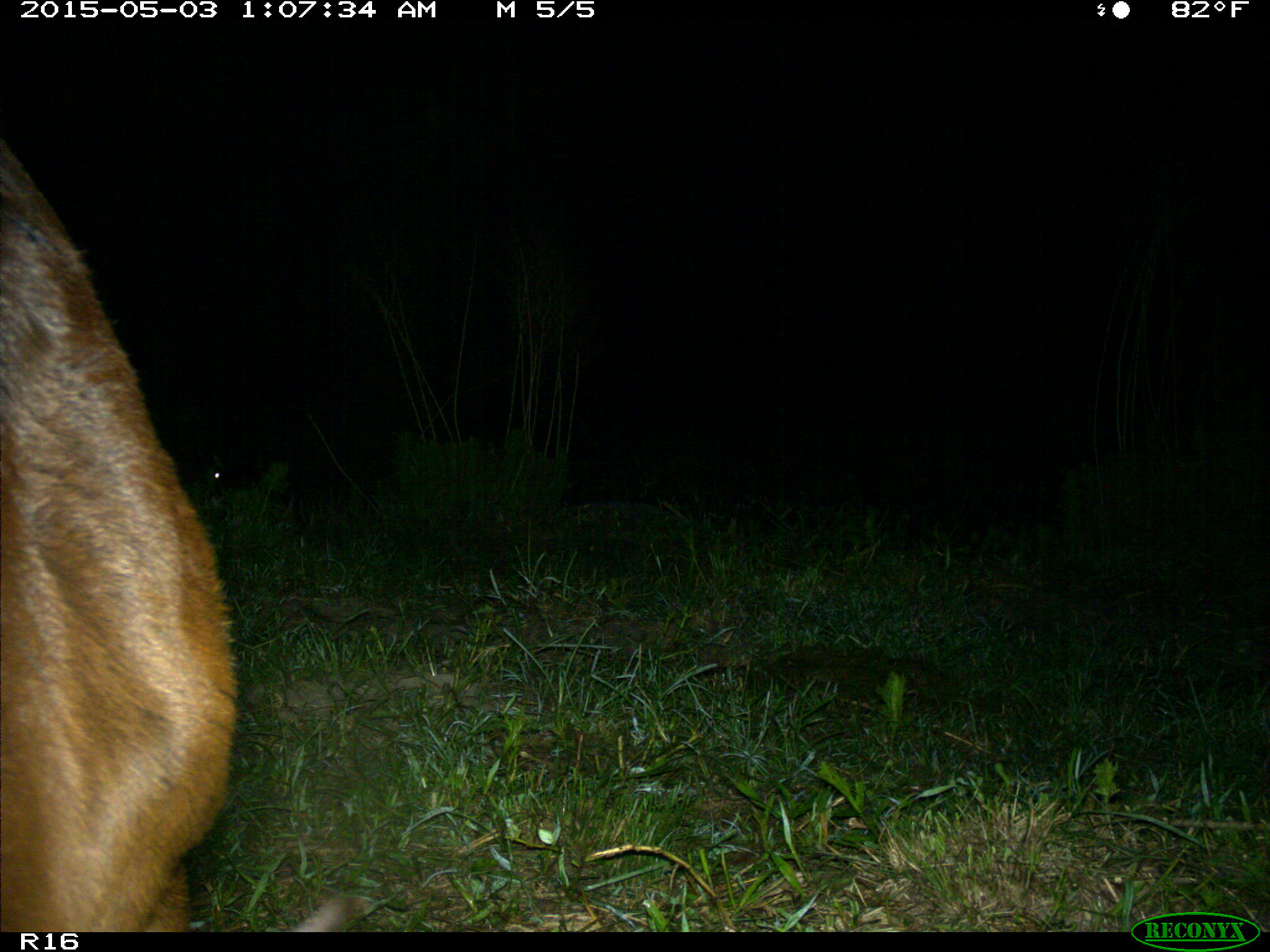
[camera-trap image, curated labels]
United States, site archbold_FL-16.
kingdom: Animalia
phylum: Chordata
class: Mammalia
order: Artiodactyla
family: Bovidae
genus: Bos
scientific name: Bos taurus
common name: domestic cow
Bos taurus (domestic cow).